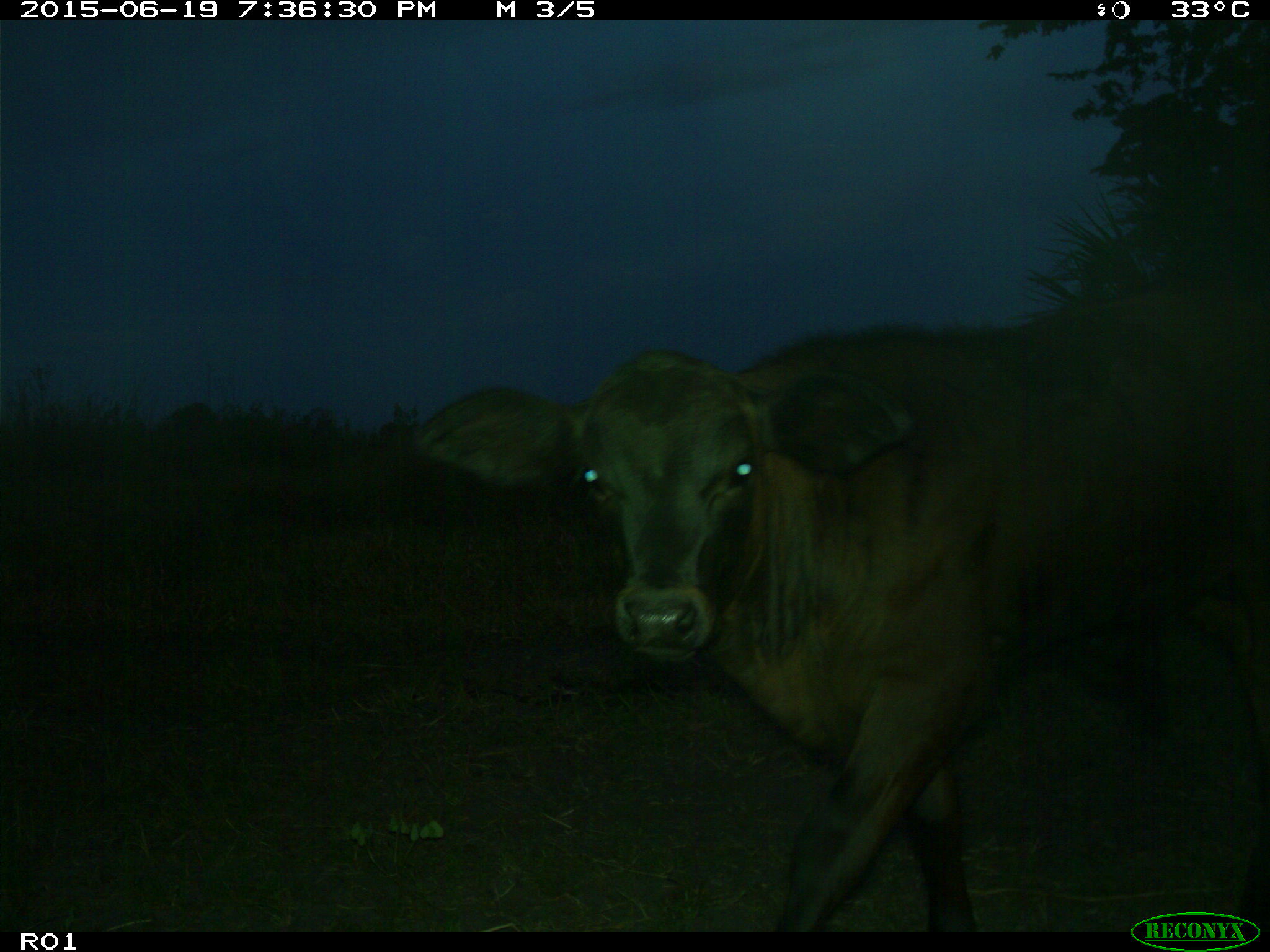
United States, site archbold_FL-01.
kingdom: Animalia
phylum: Chordata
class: Mammalia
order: Artiodactyla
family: Bovidae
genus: Bos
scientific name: Bos taurus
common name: domestic cow